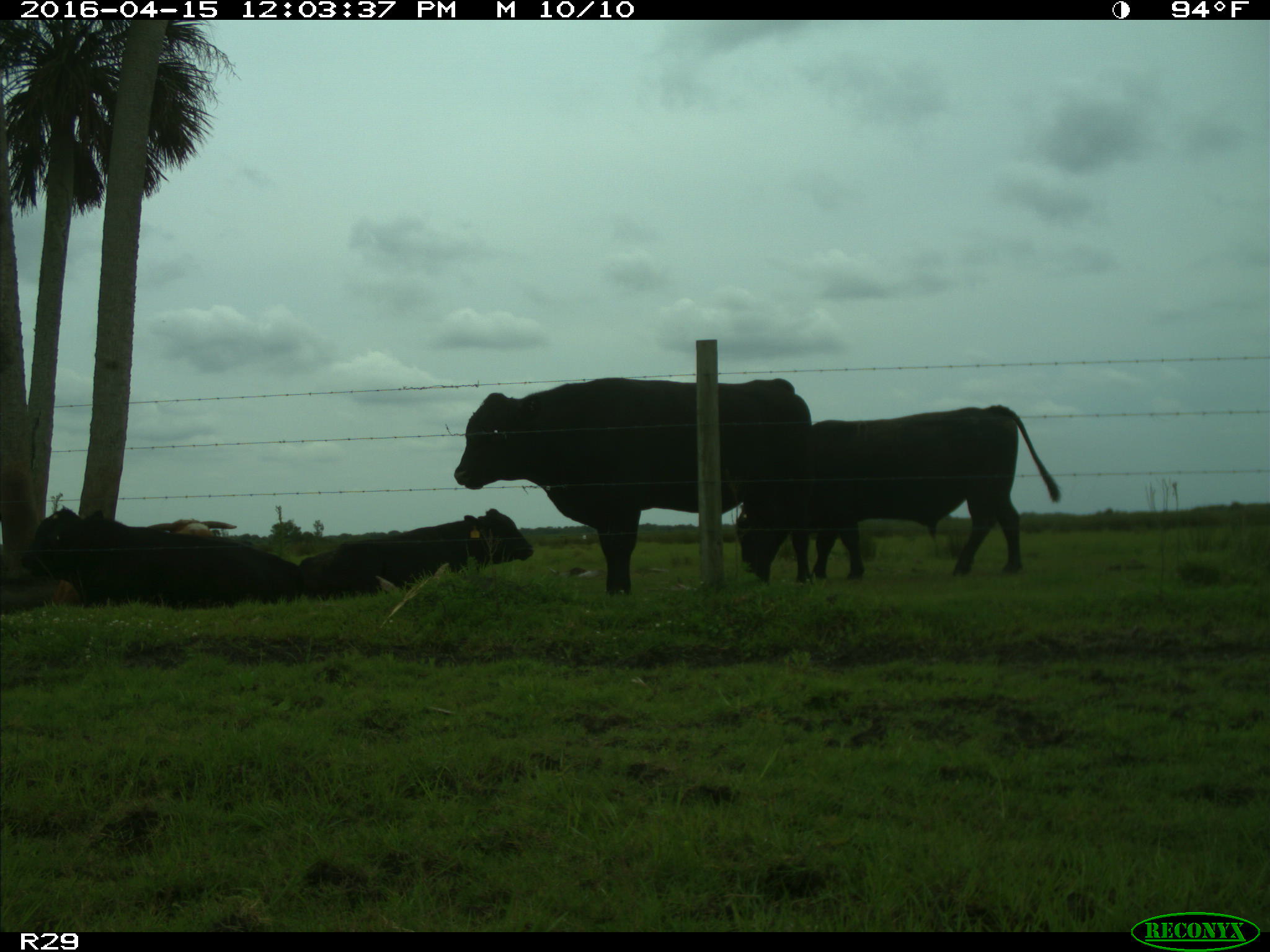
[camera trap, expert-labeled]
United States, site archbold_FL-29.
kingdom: Animalia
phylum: Chordata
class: Mammalia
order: Artiodactyla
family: Bovidae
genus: Bos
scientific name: Bos taurus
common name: domestic cow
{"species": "Bos taurus (domestic cow)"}